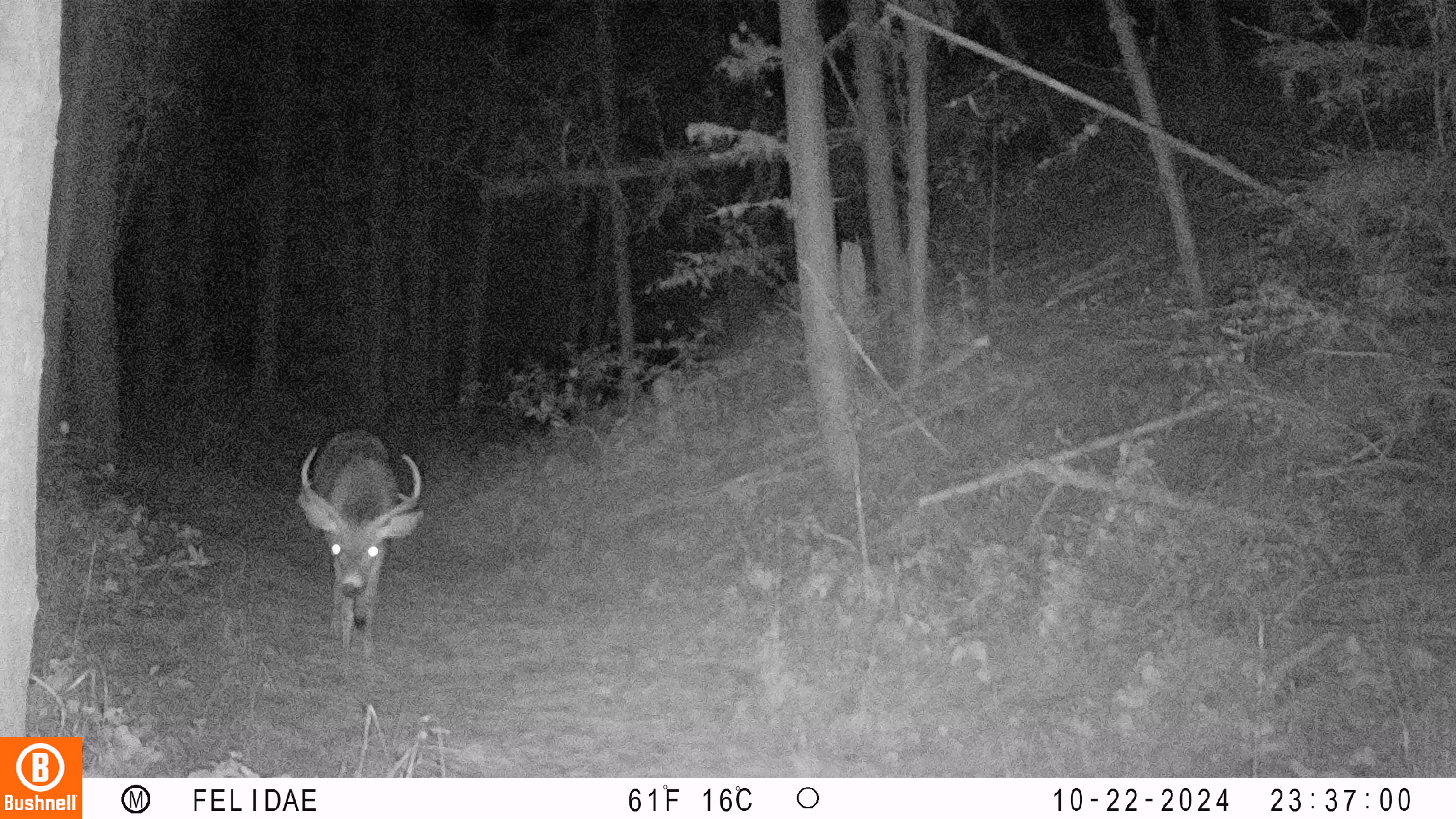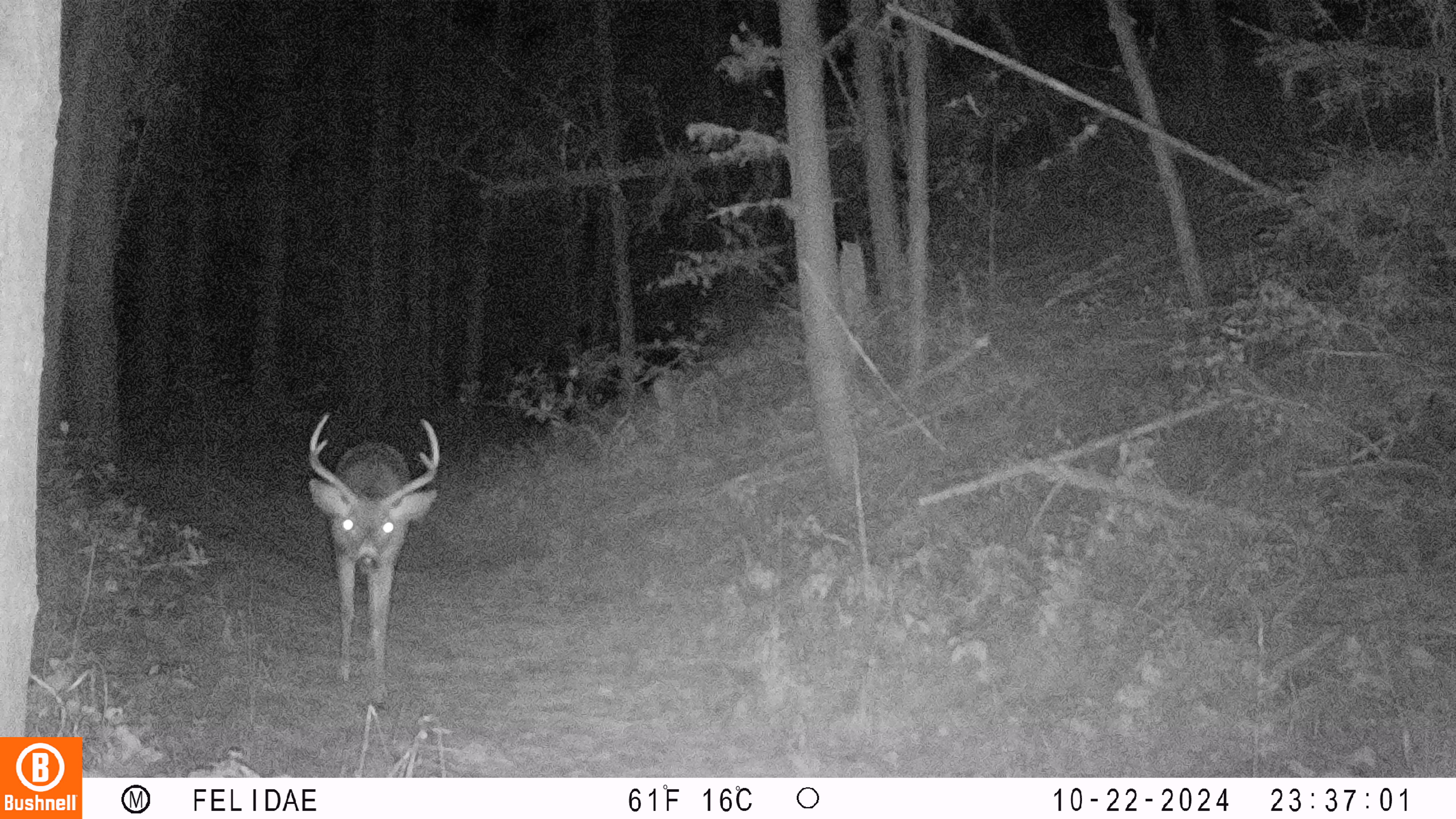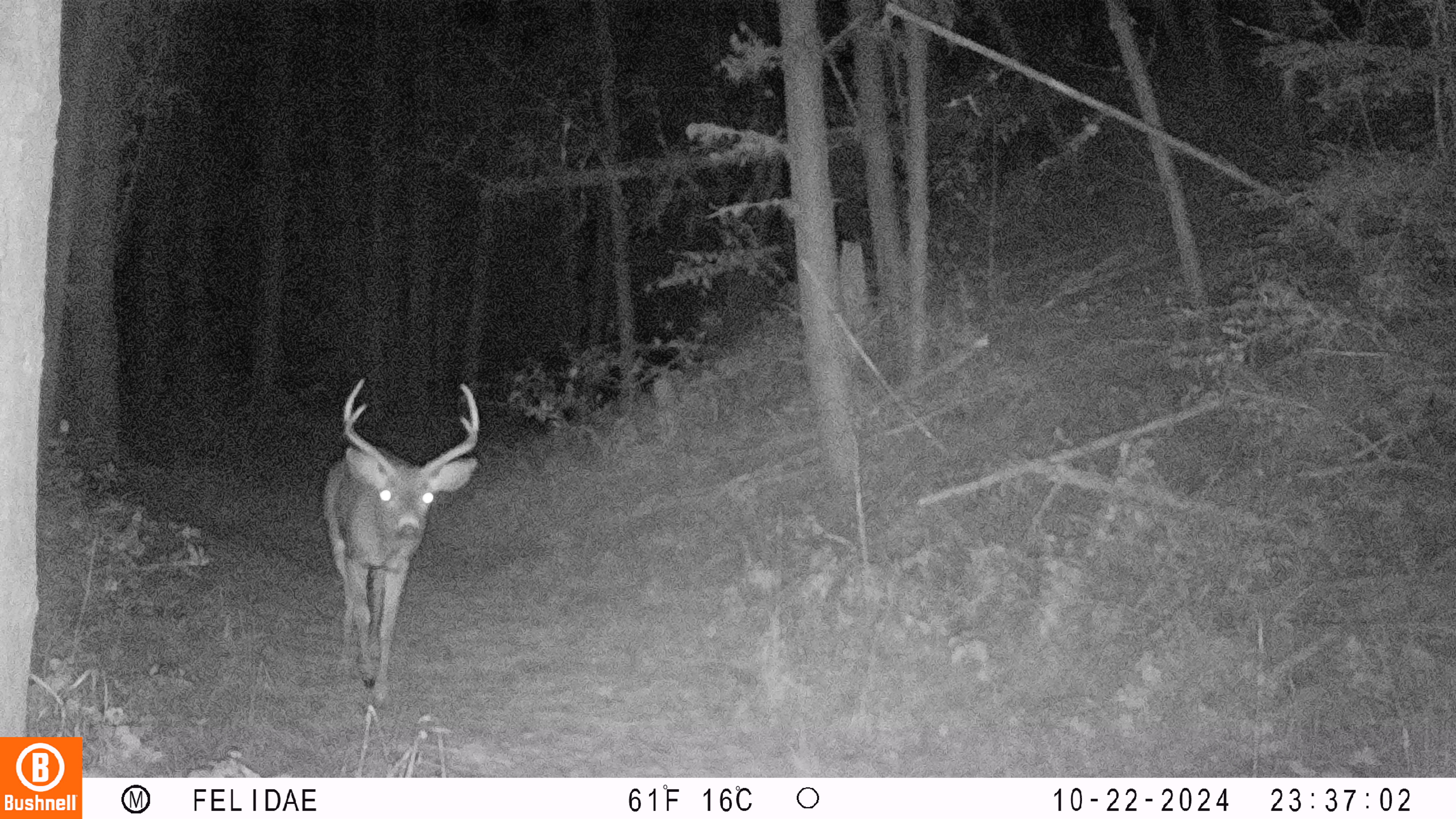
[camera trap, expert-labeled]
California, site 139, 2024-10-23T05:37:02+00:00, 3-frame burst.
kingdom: Animalia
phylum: Chordata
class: Mammalia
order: Artiodactyla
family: Cervidae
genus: Odocoileus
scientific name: Odocoileus hemionus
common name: mule deer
Mule deer (Odocoileus hemionus).